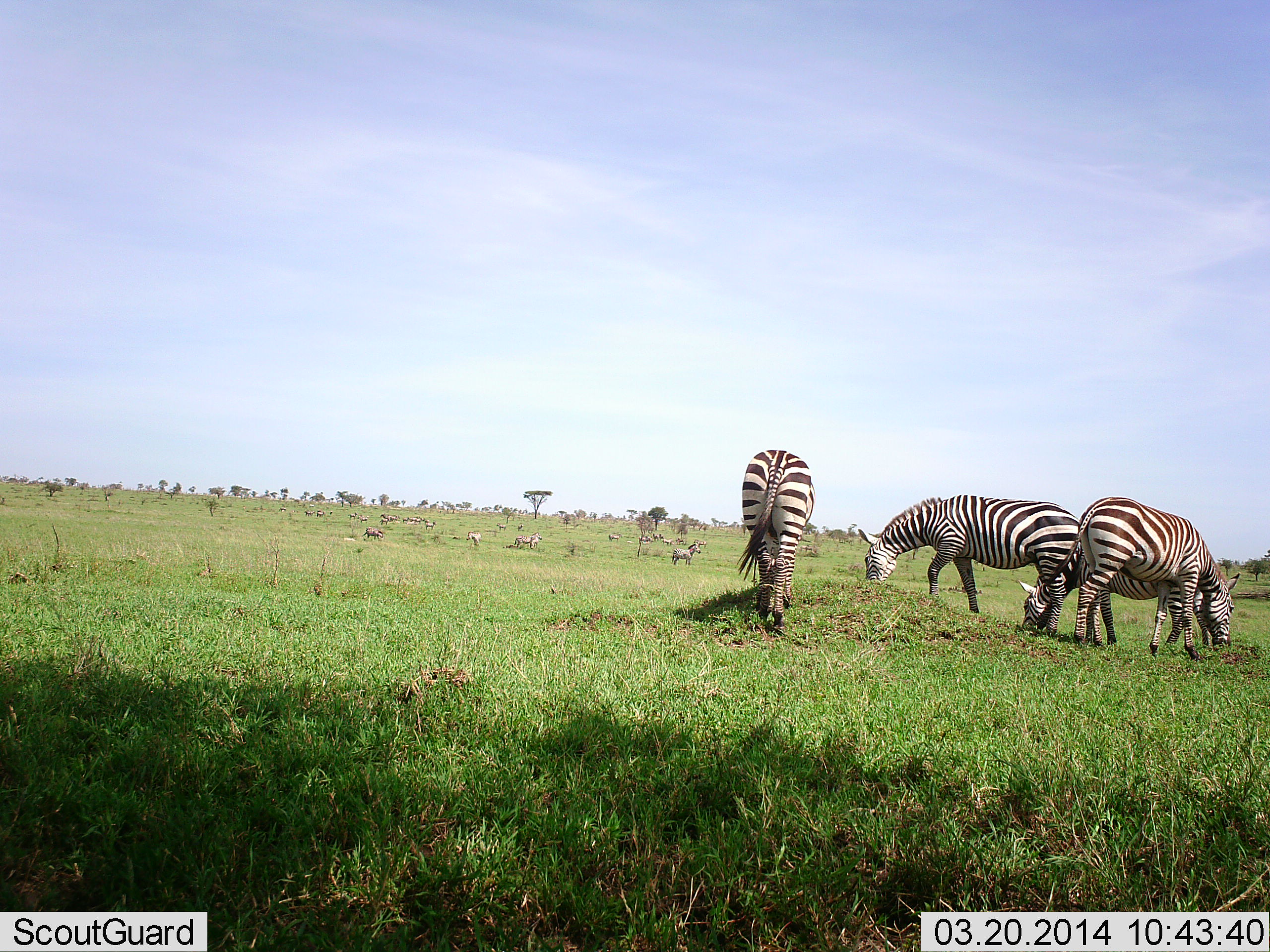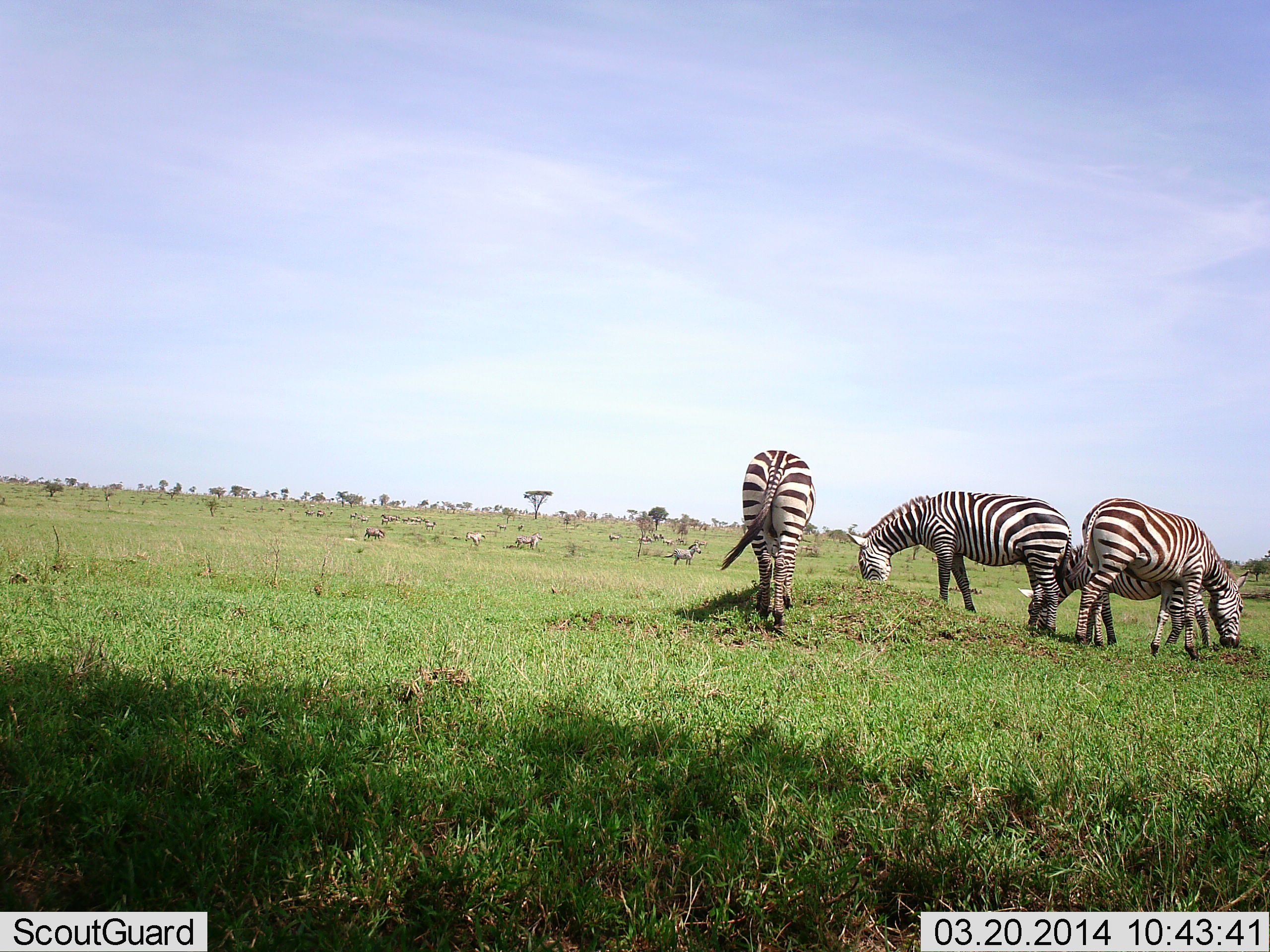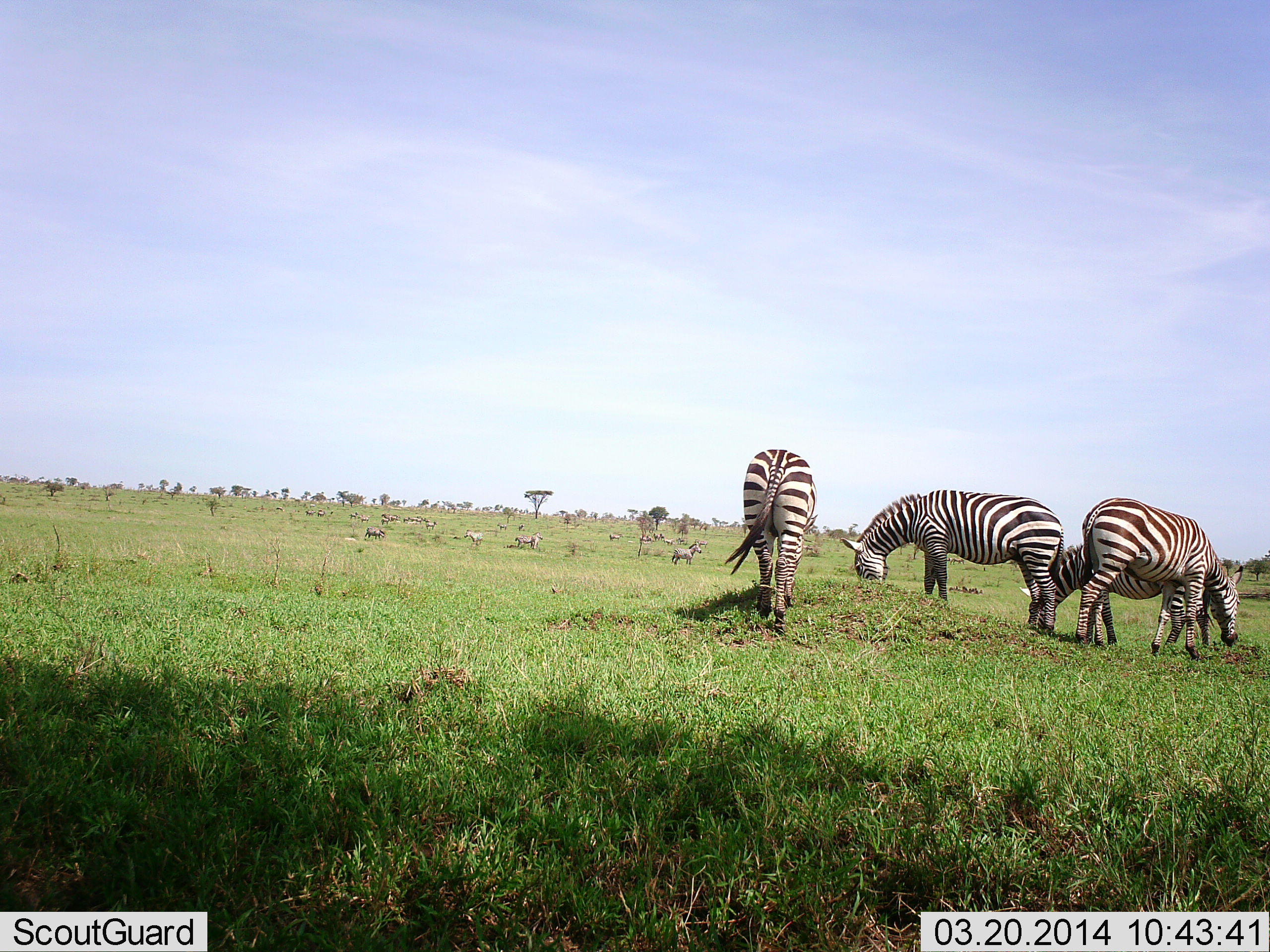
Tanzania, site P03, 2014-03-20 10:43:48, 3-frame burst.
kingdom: Animalia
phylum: Chordata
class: Mammalia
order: Perissodactyla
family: Equidae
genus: Equus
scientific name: Equus quagga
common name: plains zebra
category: zebra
Zebra (plains zebra) (Equus quagga), count 7. Behavior (volunteer vote fractions): standing 42%, resting 0%, moving 17%, interacting 0%. Young present (vote fraction): 0%. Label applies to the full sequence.